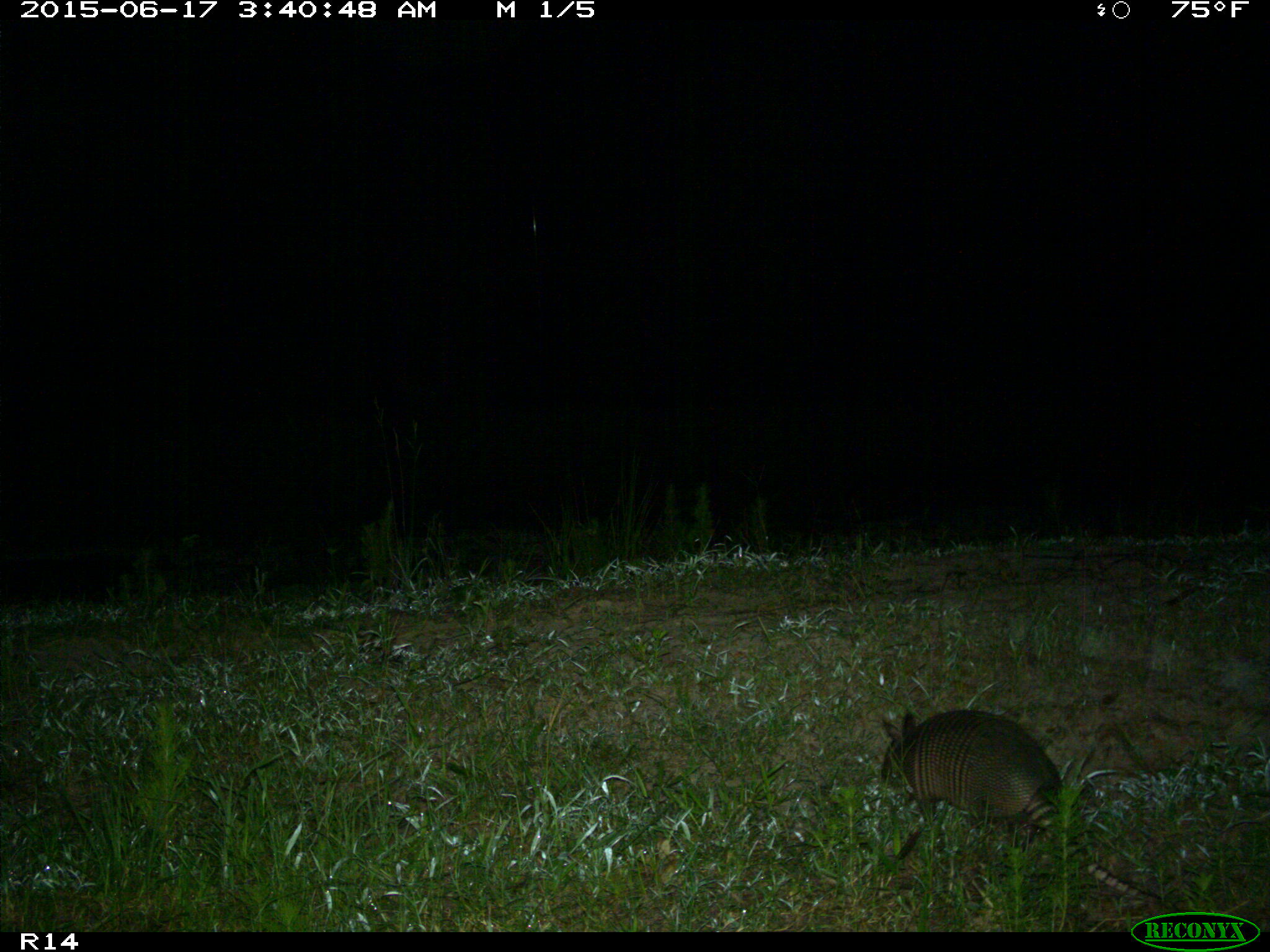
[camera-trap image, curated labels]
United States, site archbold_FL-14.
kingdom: Animalia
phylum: Chordata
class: Mammalia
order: Cingulata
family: Dasypodidae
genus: Dasypus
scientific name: Dasypus novemcinctus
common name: nine-banded armadillo